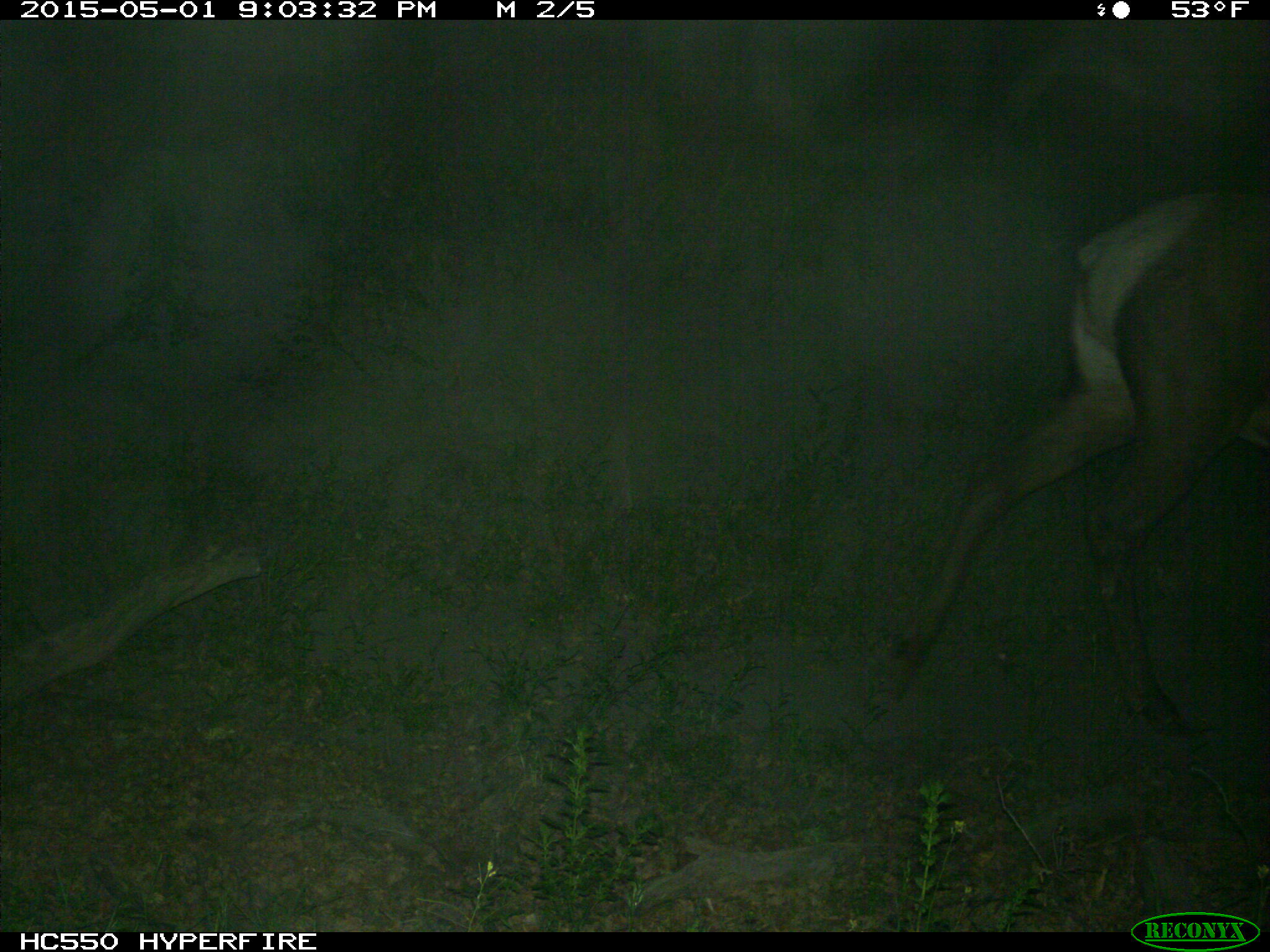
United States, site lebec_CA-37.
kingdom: Animalia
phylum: Chordata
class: Mammalia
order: Artiodactyla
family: Cervidae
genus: Cervus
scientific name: Cervus canadensis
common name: elk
Cervus canadensis (elk).